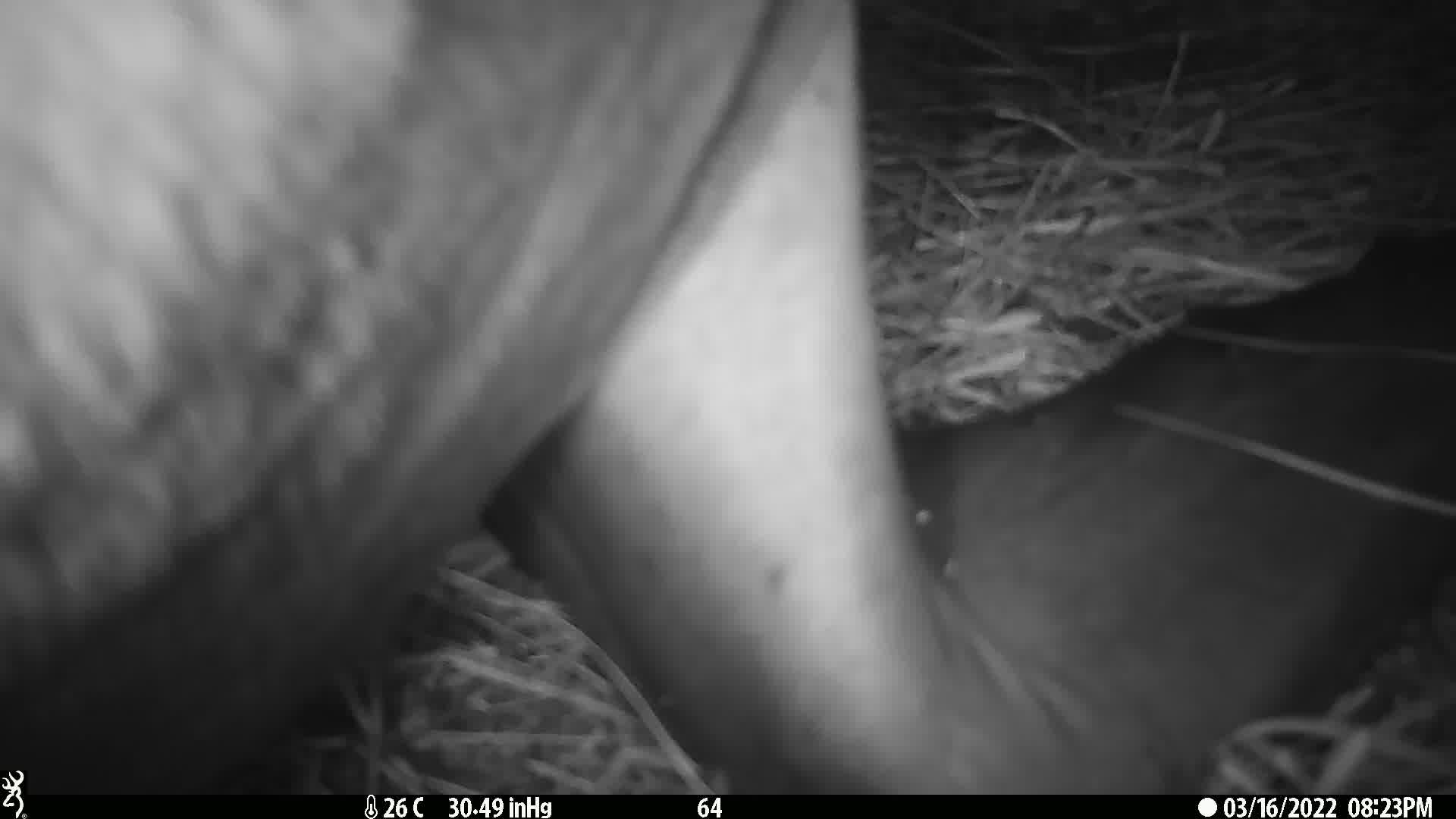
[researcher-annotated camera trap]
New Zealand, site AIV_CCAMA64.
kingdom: Animalia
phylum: Chordata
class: Mammalia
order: Carnivora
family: Otariidae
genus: Phocarctos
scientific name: Phocarctos hookeri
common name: new zealand sea lion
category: sealion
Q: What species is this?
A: Sealion (new zealand sea lion) (Phocarctos hookeri).